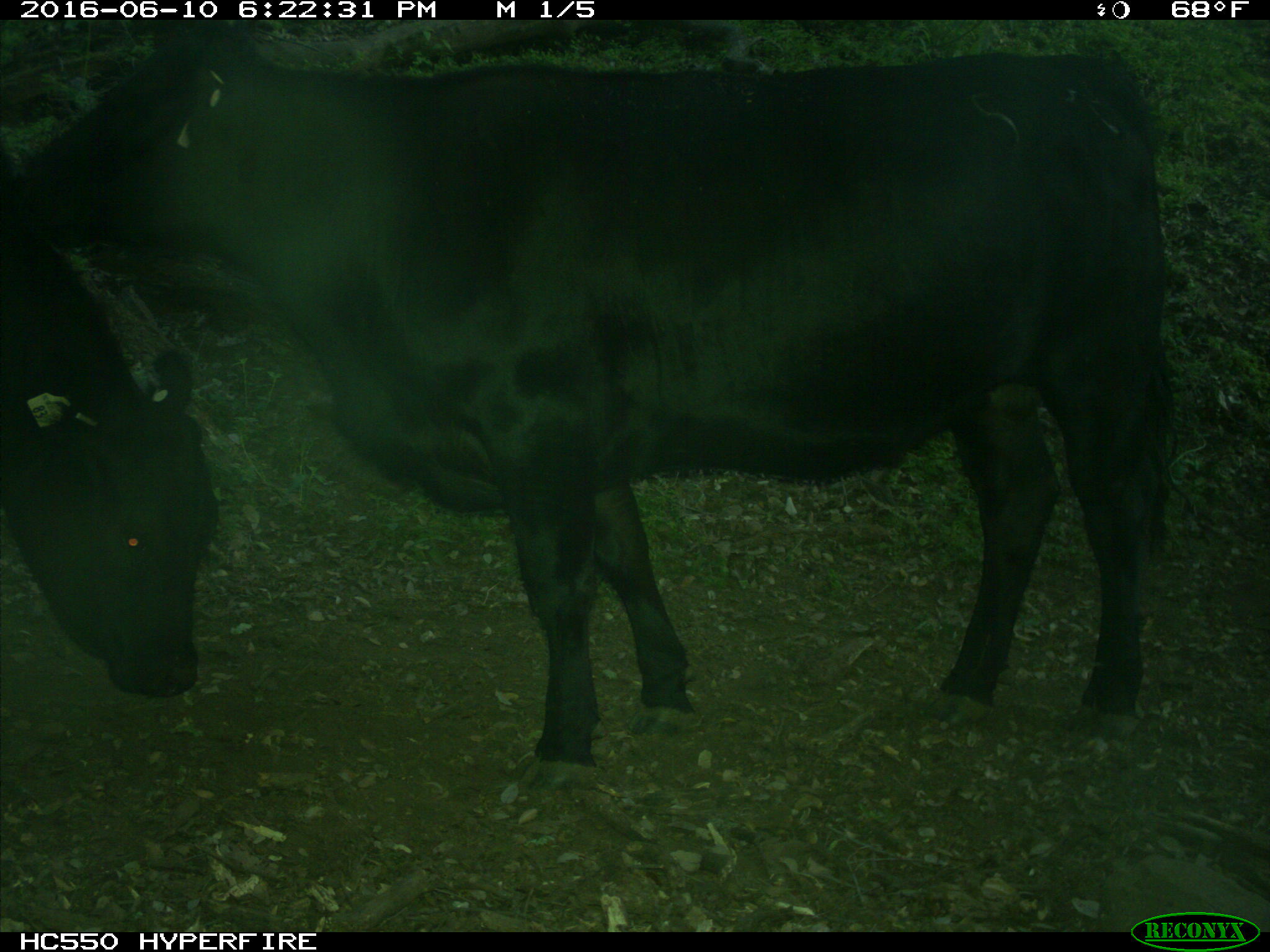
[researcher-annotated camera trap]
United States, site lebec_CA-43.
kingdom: Animalia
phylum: Chordata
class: Mammalia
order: Artiodactyla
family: Bovidae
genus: Bos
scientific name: Bos taurus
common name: domestic cow